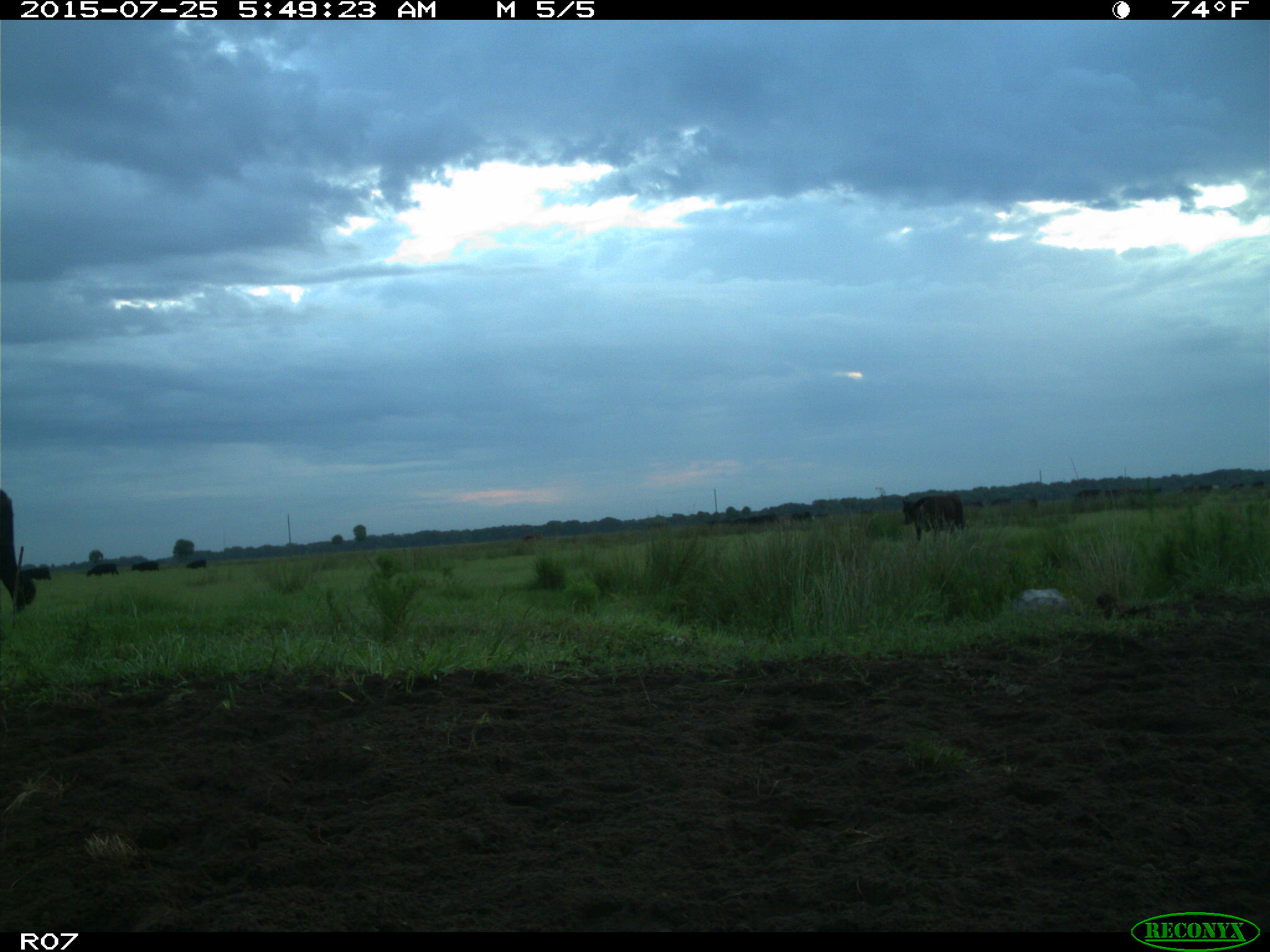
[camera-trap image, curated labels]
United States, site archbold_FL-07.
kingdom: Animalia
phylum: Chordata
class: Mammalia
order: Artiodactyla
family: Bovidae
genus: Bos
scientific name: Bos taurus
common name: domestic cow